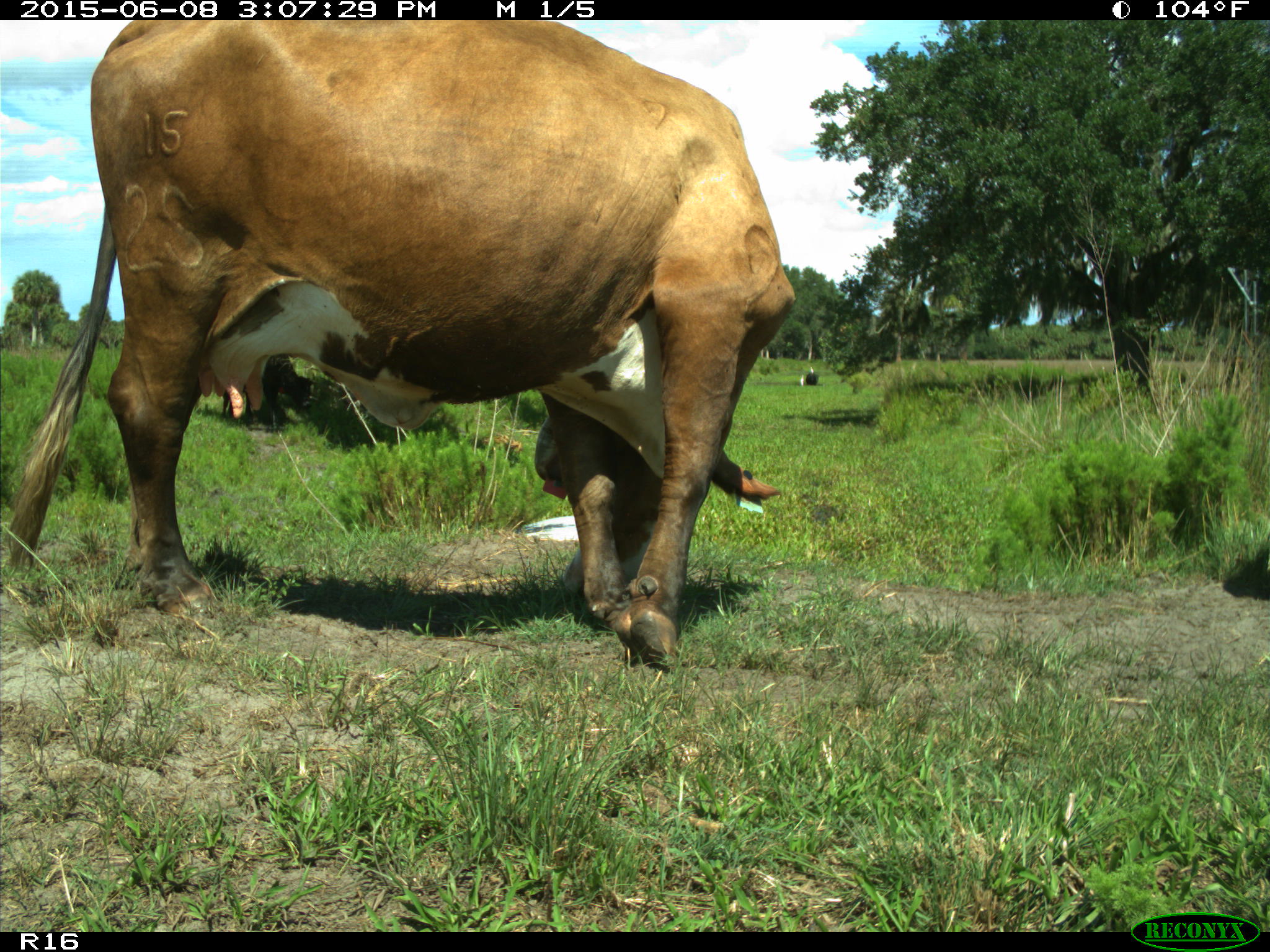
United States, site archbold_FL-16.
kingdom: Animalia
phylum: Chordata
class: Mammalia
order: Artiodactyla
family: Bovidae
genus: Bos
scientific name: Bos taurus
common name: domestic cow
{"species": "Bos taurus (domestic cow)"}